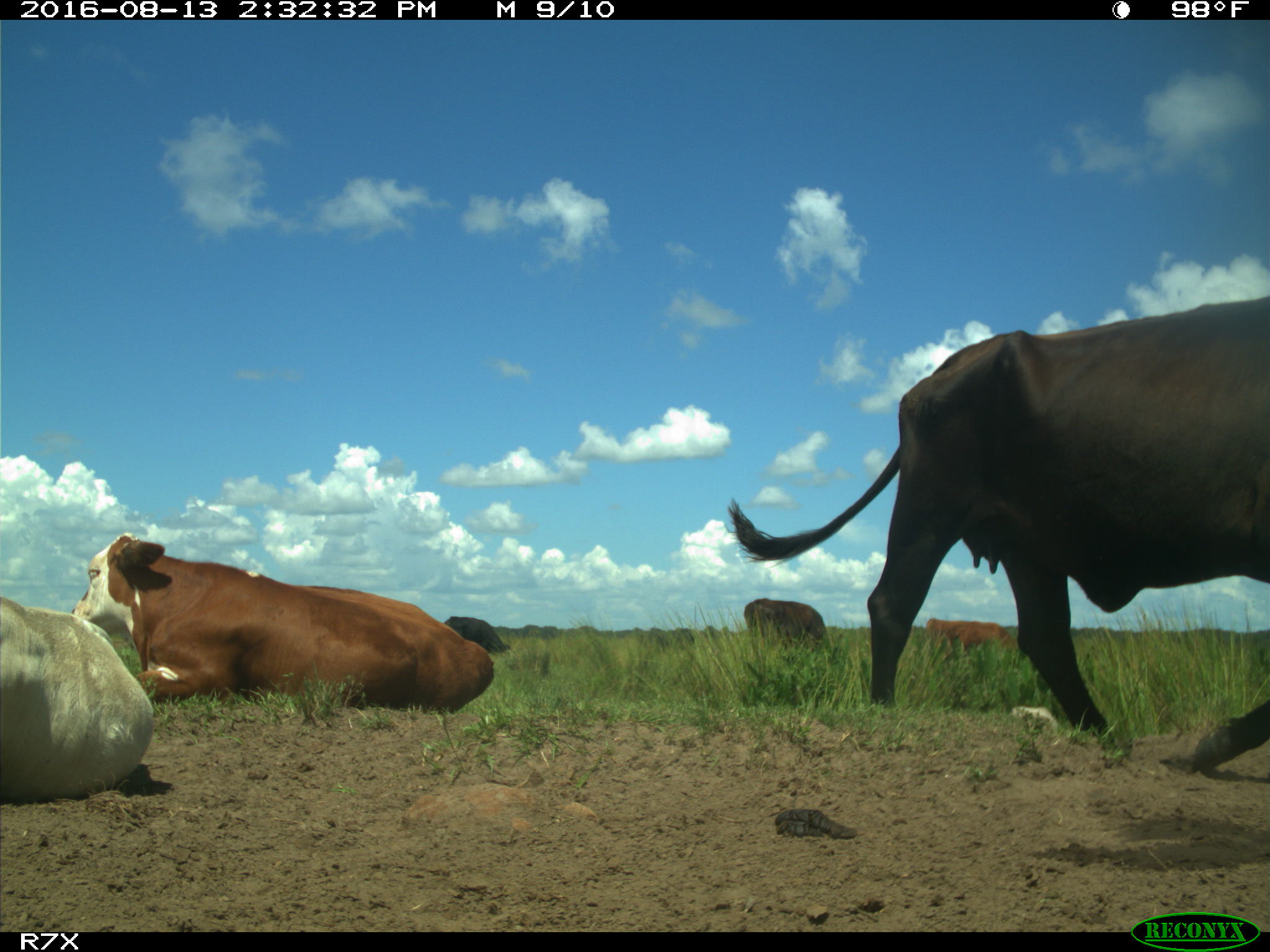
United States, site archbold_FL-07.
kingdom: Animalia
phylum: Chordata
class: Mammalia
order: Artiodactyla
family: Bovidae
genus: Bos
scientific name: Bos taurus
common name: domestic cow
Bos taurus (domestic cow).